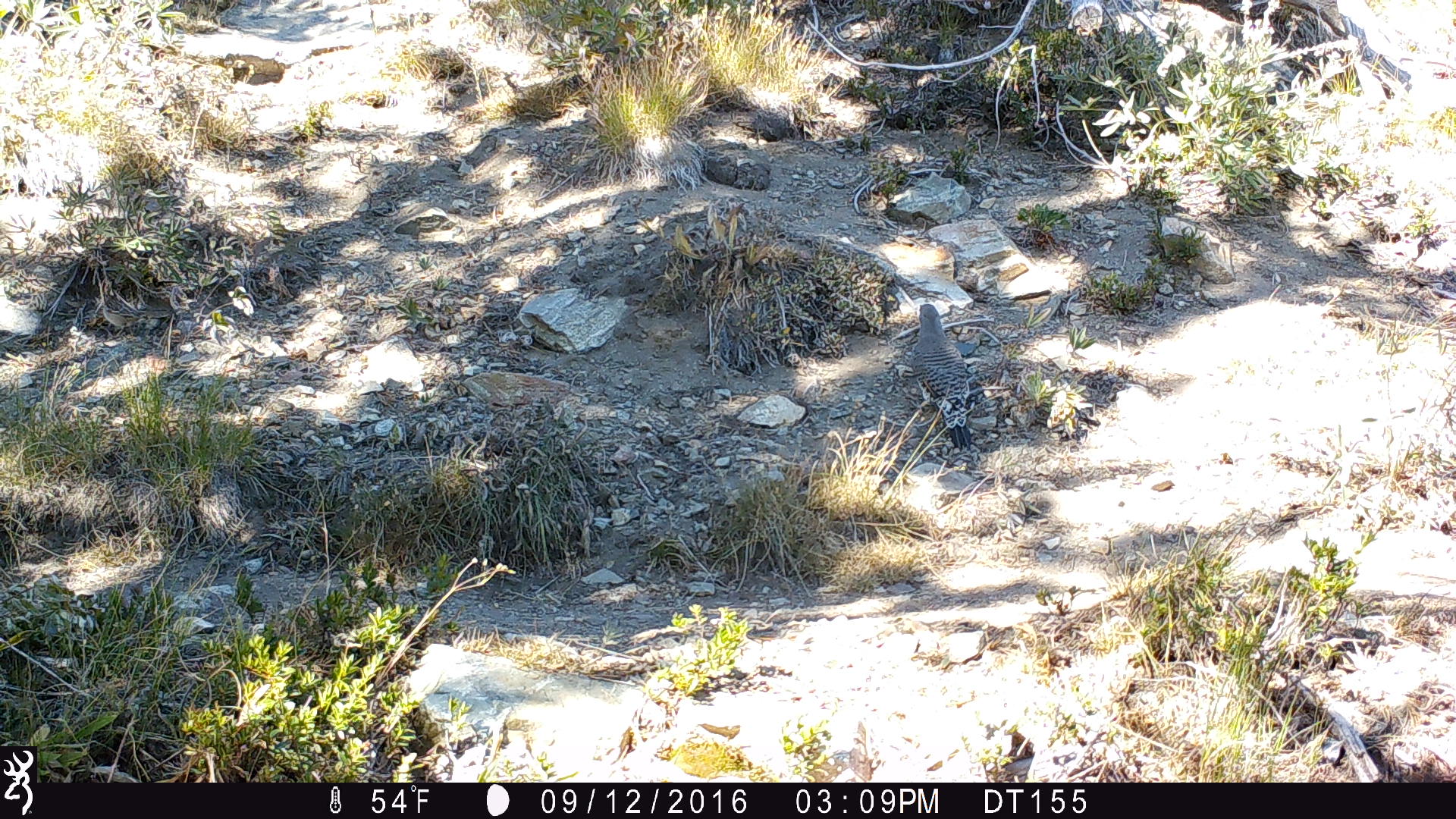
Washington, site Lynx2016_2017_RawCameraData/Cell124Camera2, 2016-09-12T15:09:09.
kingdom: Animalia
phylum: Chordata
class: Aves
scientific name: Aves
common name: birds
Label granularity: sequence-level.